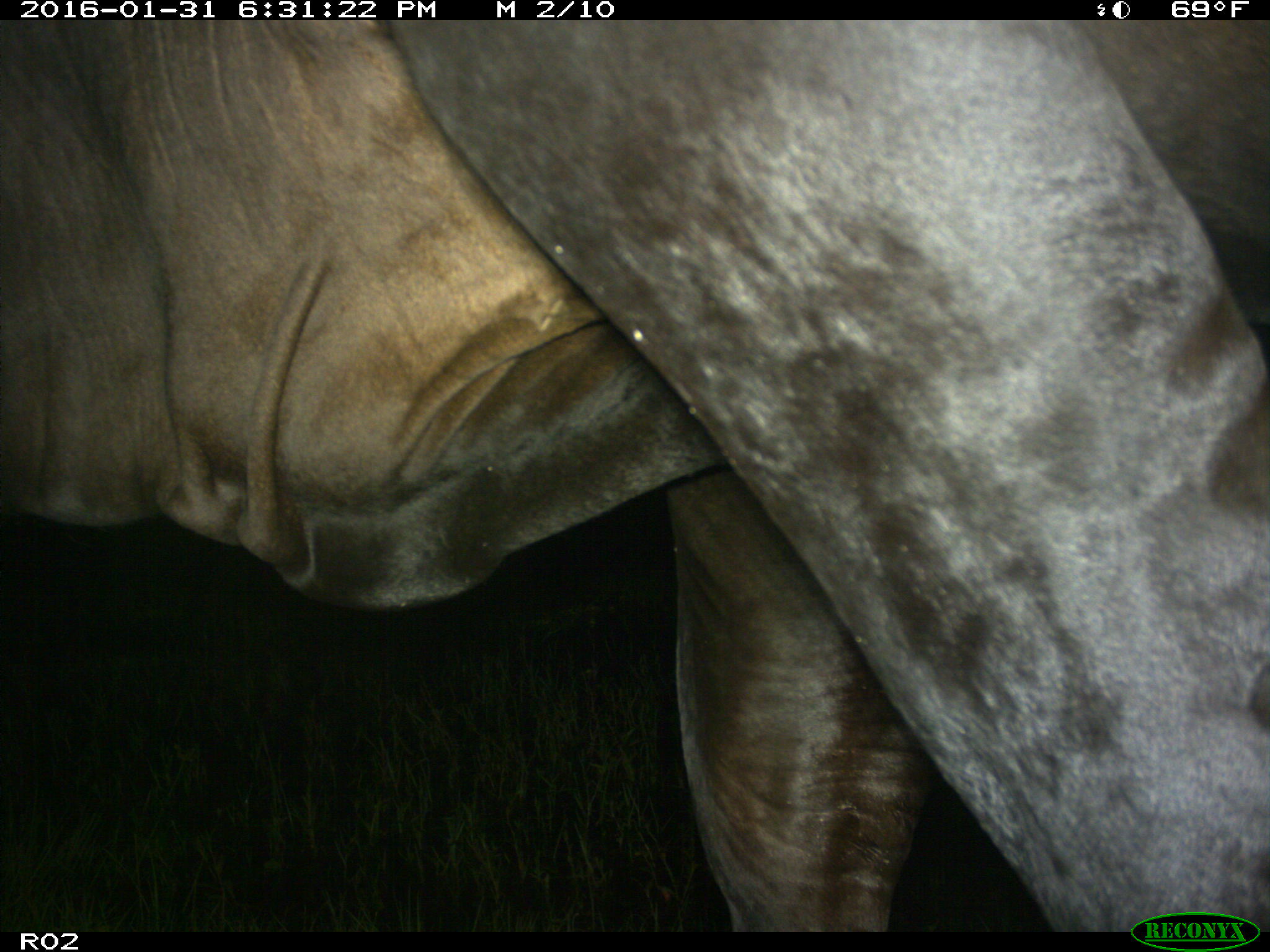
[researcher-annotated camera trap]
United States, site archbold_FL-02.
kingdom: Animalia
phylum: Chordata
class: Mammalia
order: Artiodactyla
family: Bovidae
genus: Bos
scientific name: Bos taurus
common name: domestic cow